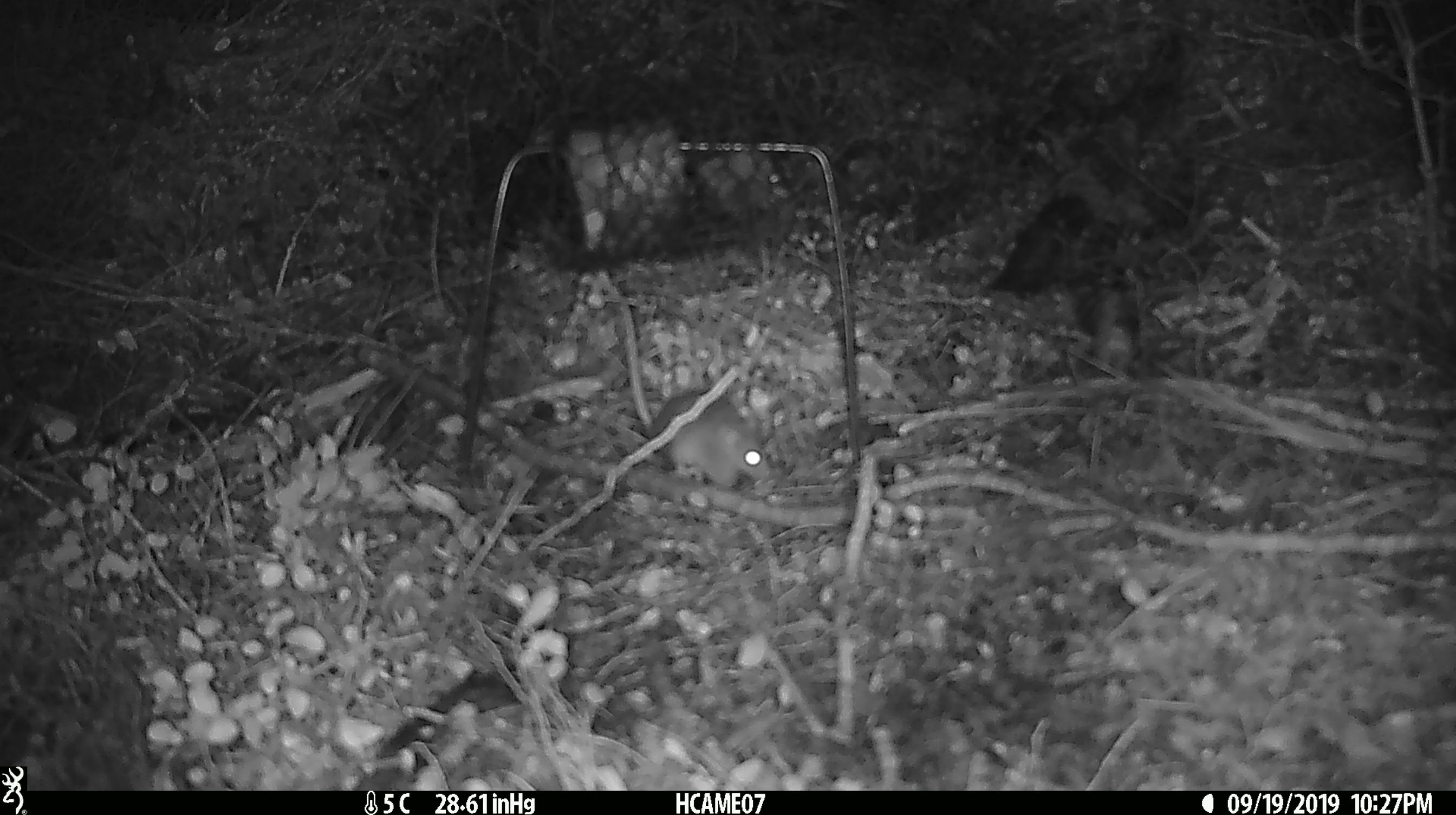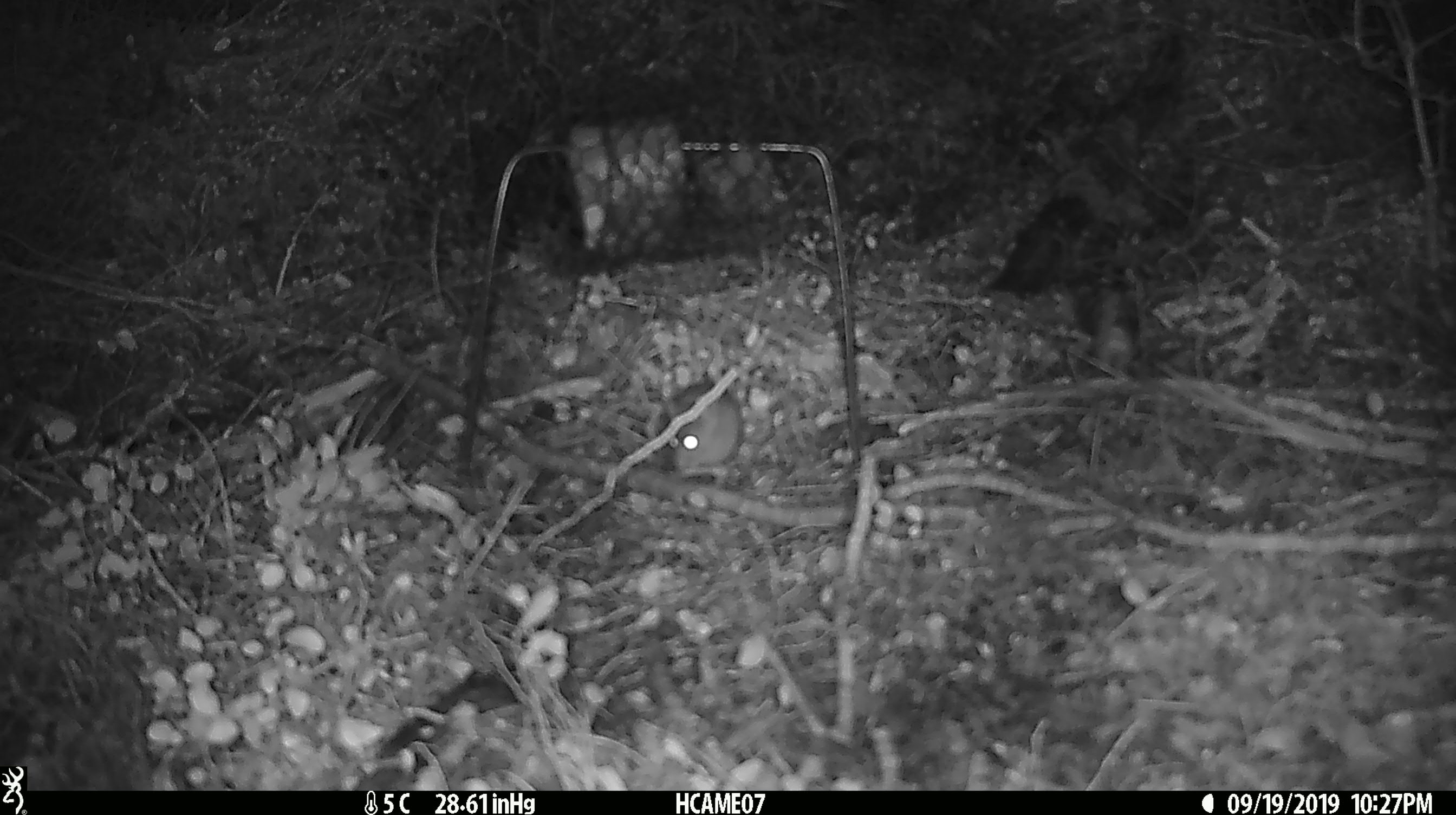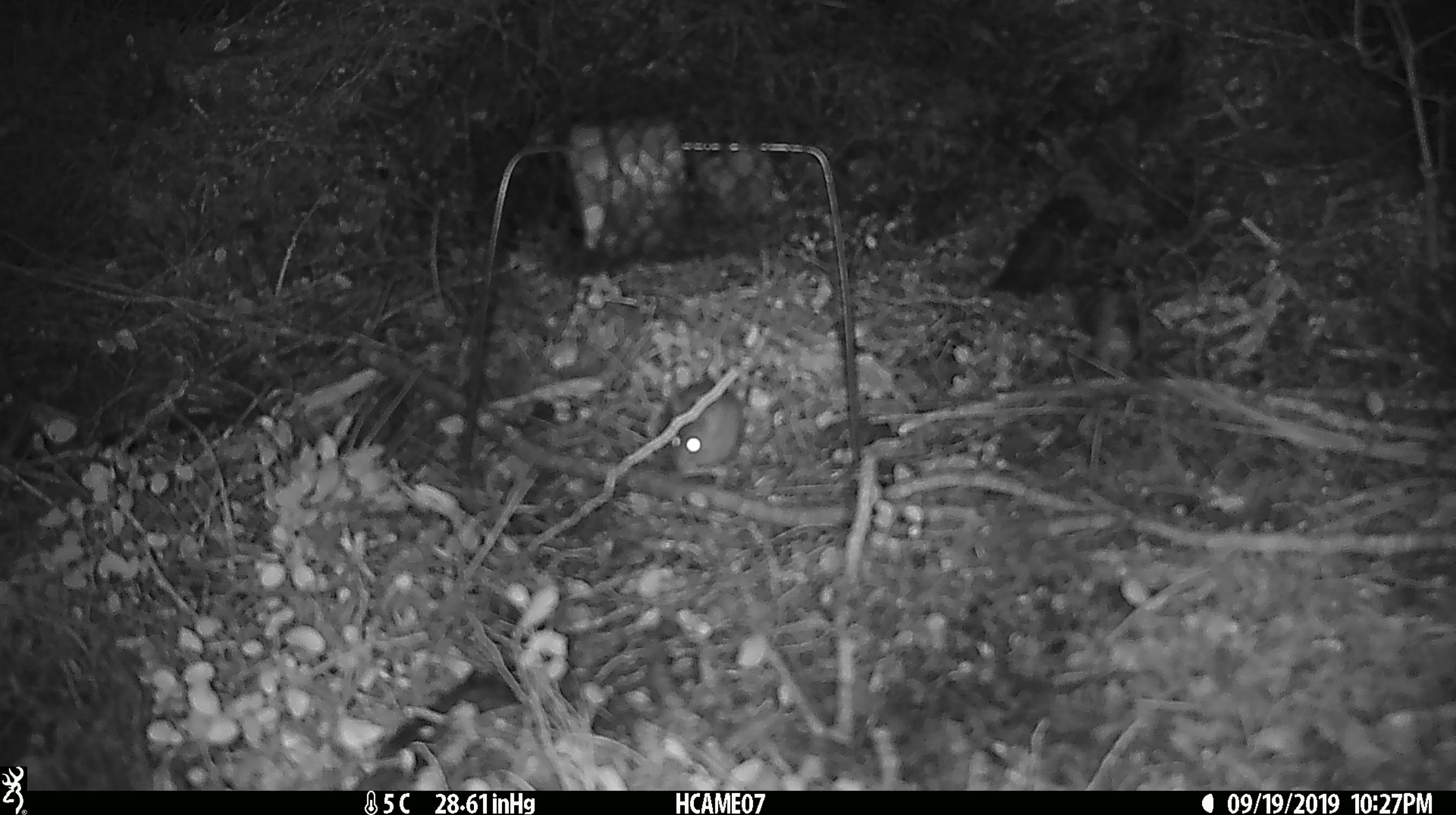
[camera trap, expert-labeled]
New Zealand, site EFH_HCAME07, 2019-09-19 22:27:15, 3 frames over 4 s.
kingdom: Animalia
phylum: Chordata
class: Mammalia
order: Rodentia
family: Muridae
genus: Mus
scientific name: Mus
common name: mouse